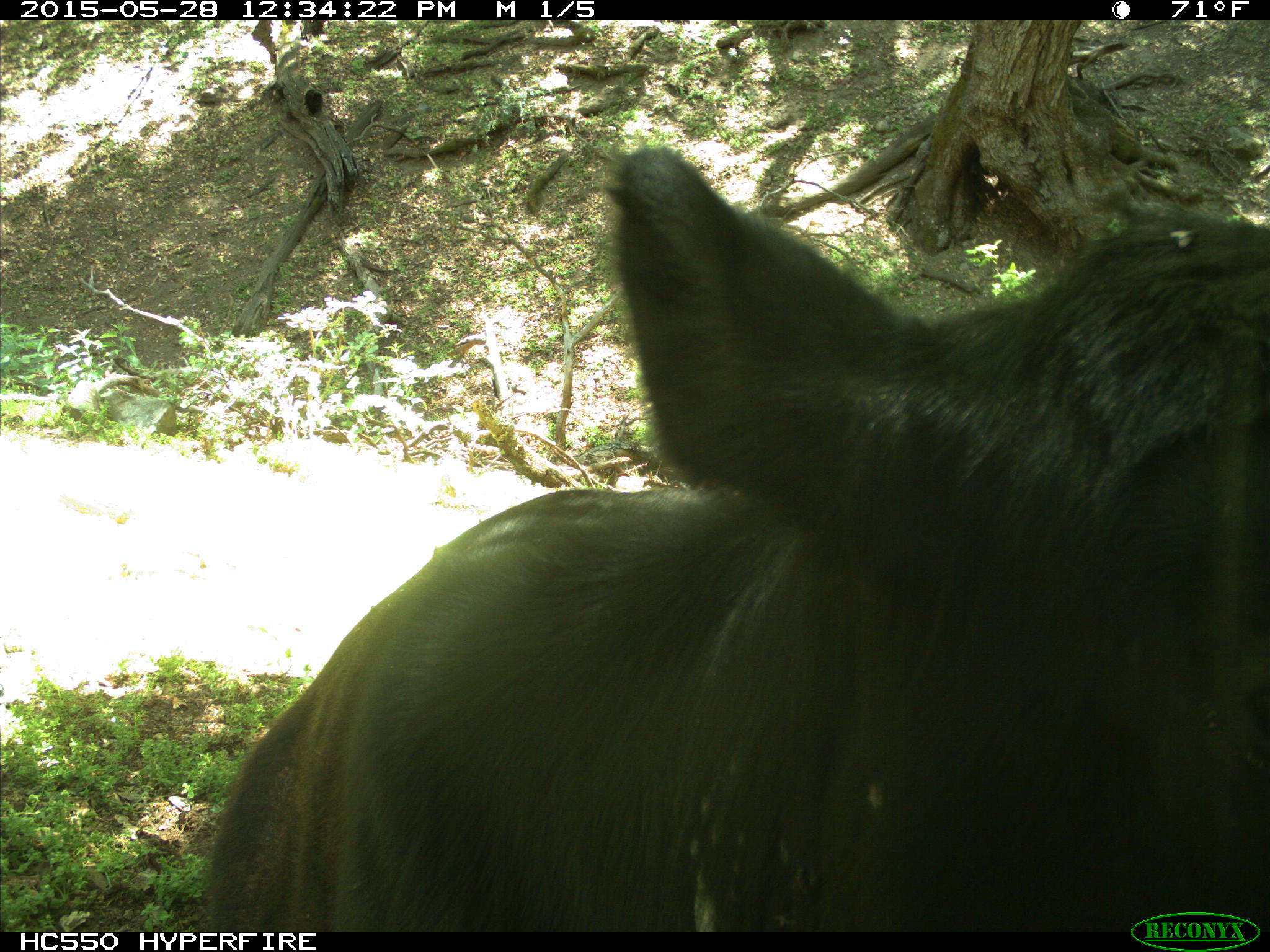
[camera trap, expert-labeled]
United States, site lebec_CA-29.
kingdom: Animalia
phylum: Chordata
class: Mammalia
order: Artiodactyla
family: Bovidae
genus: Bos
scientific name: Bos taurus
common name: domestic cow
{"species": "Bos taurus (domestic cow)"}